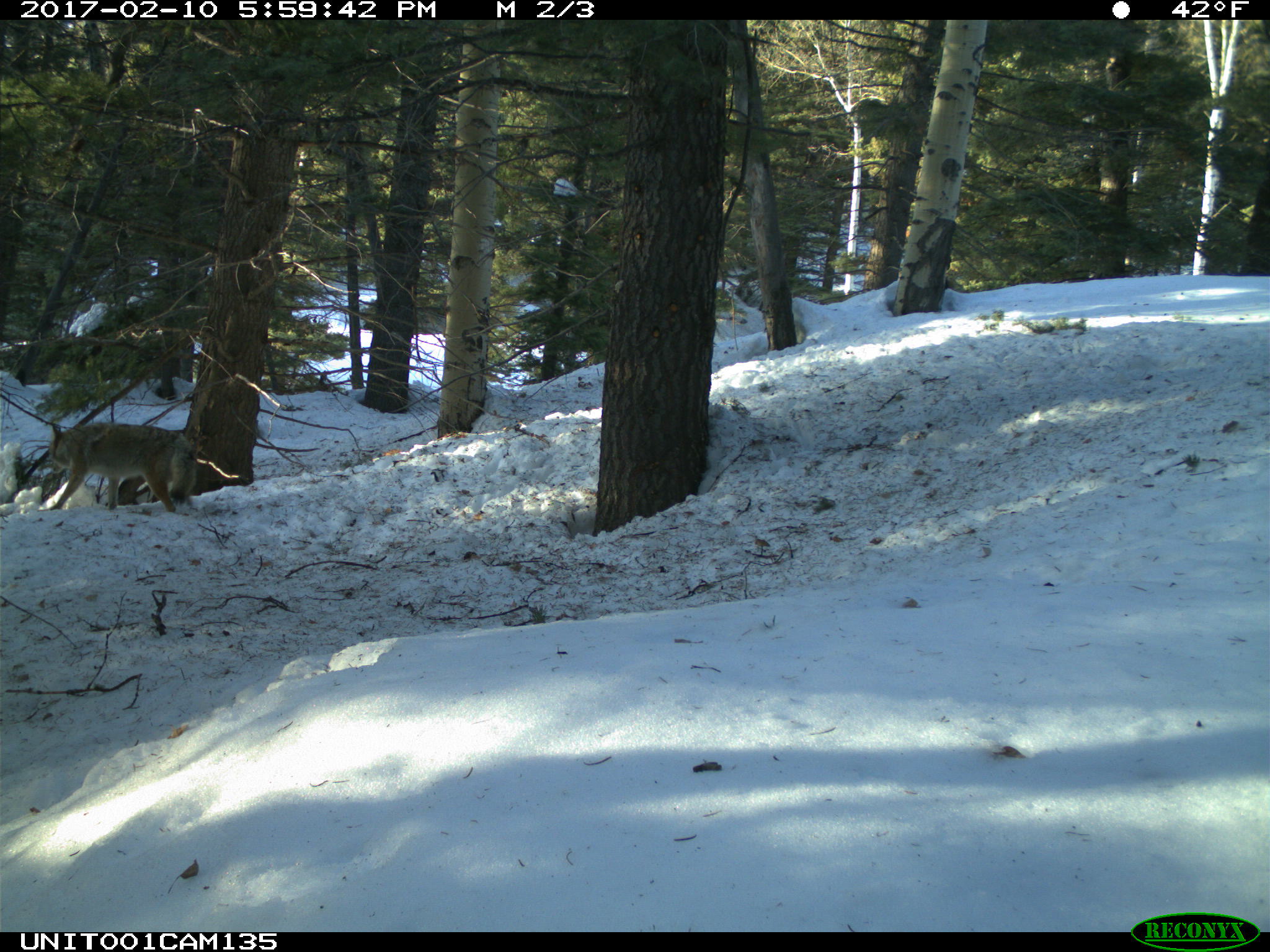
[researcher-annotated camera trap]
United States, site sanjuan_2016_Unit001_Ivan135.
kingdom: Animalia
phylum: Chordata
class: Mammalia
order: Carnivora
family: Canidae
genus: Canis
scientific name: Canis latrans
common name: coyote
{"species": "Canis latrans (coyote)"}